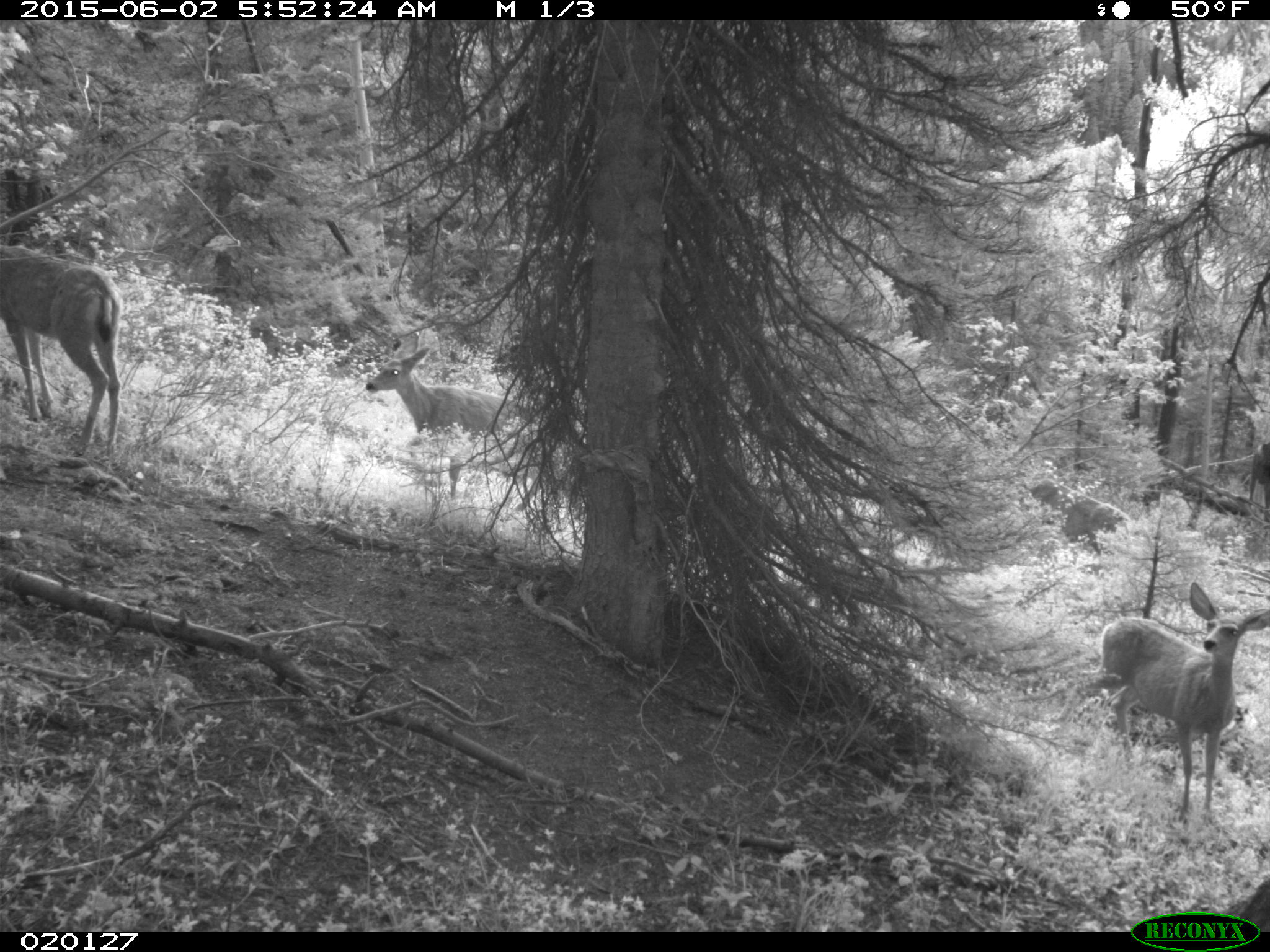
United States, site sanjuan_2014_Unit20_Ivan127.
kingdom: Animalia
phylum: Chordata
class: Mammalia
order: Artiodactyla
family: Cervidae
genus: Odocoileus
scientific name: Odocoileus hemionus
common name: mule deer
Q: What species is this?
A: Odocoileus hemionus (mule deer).